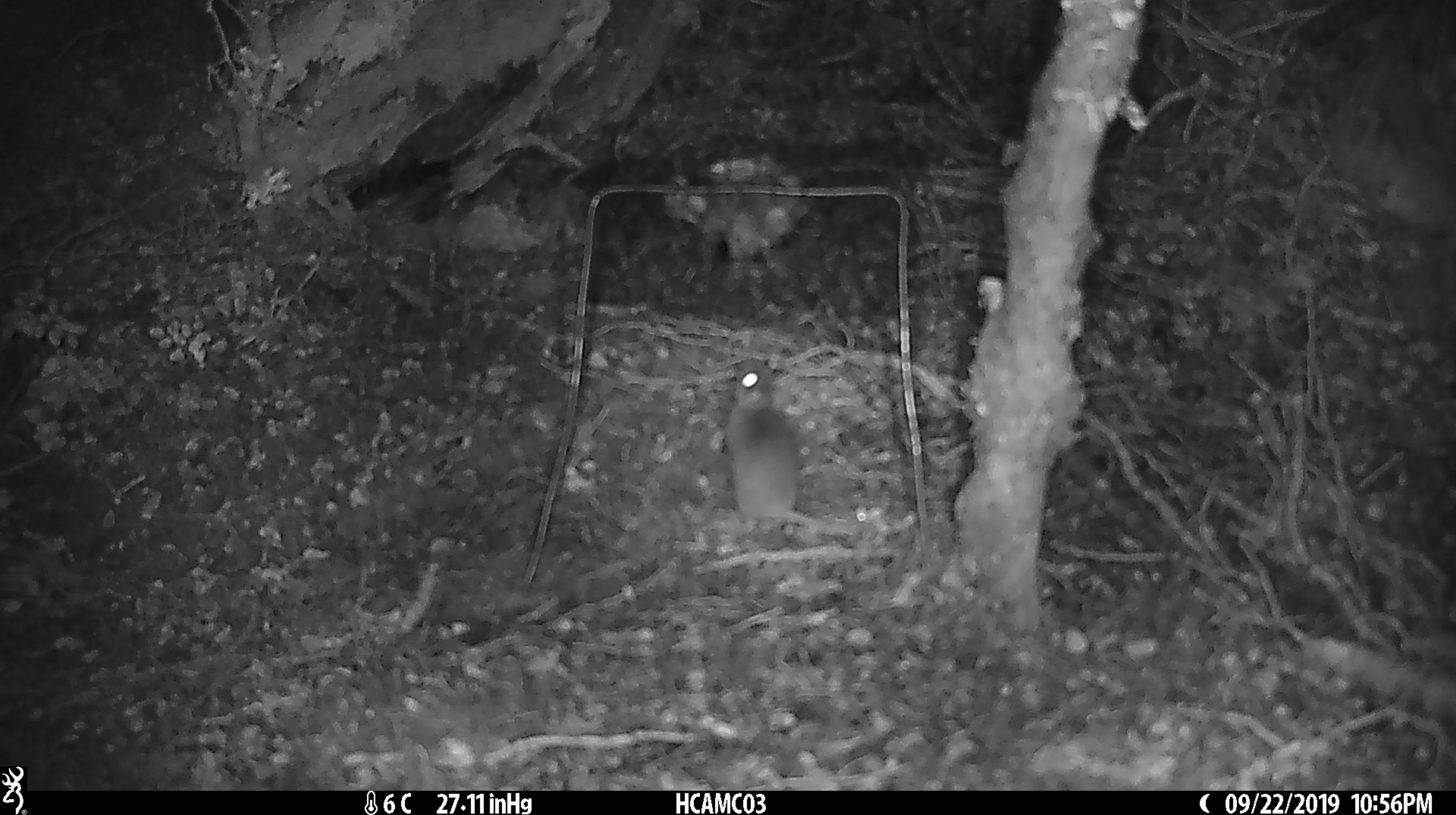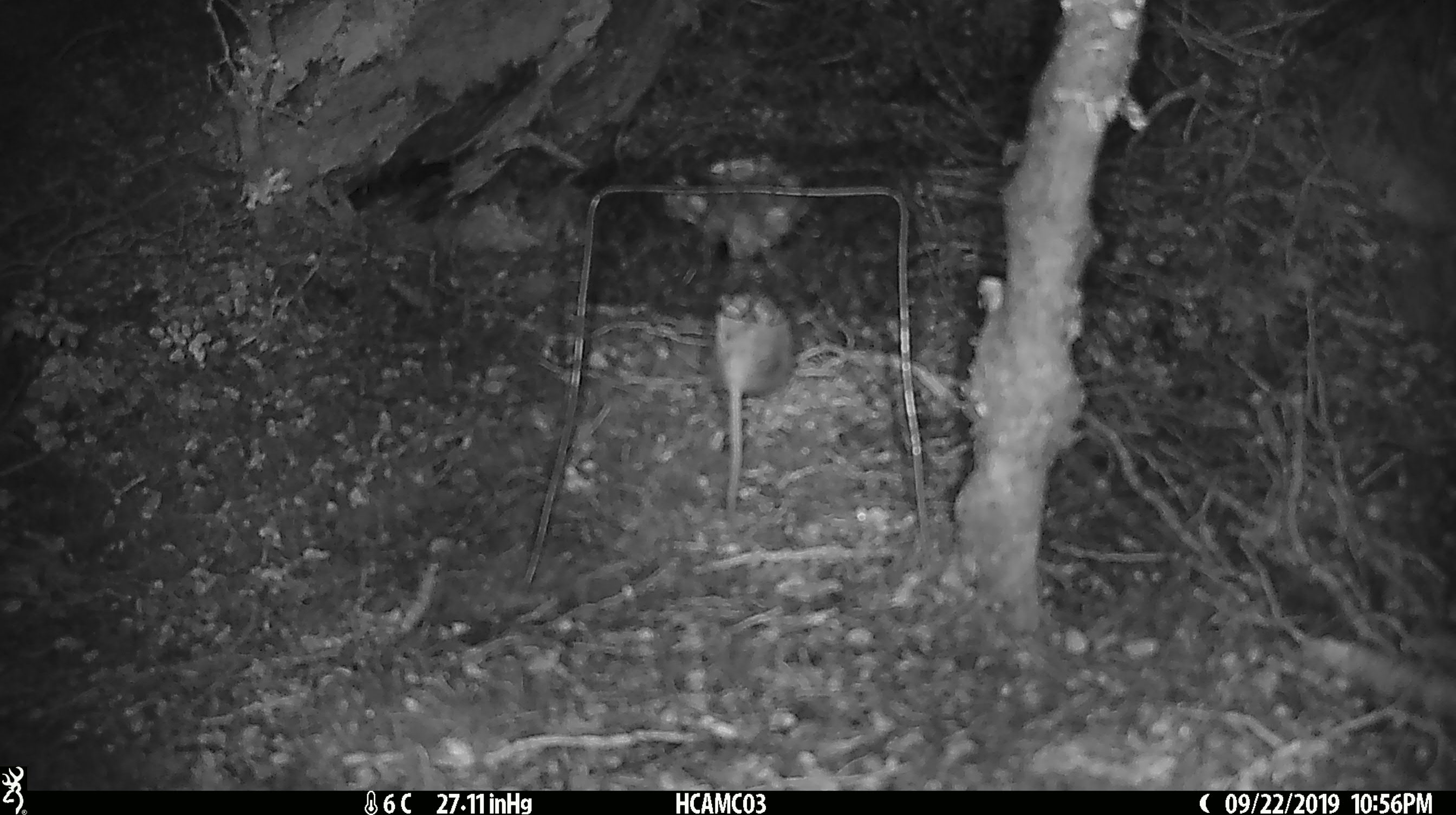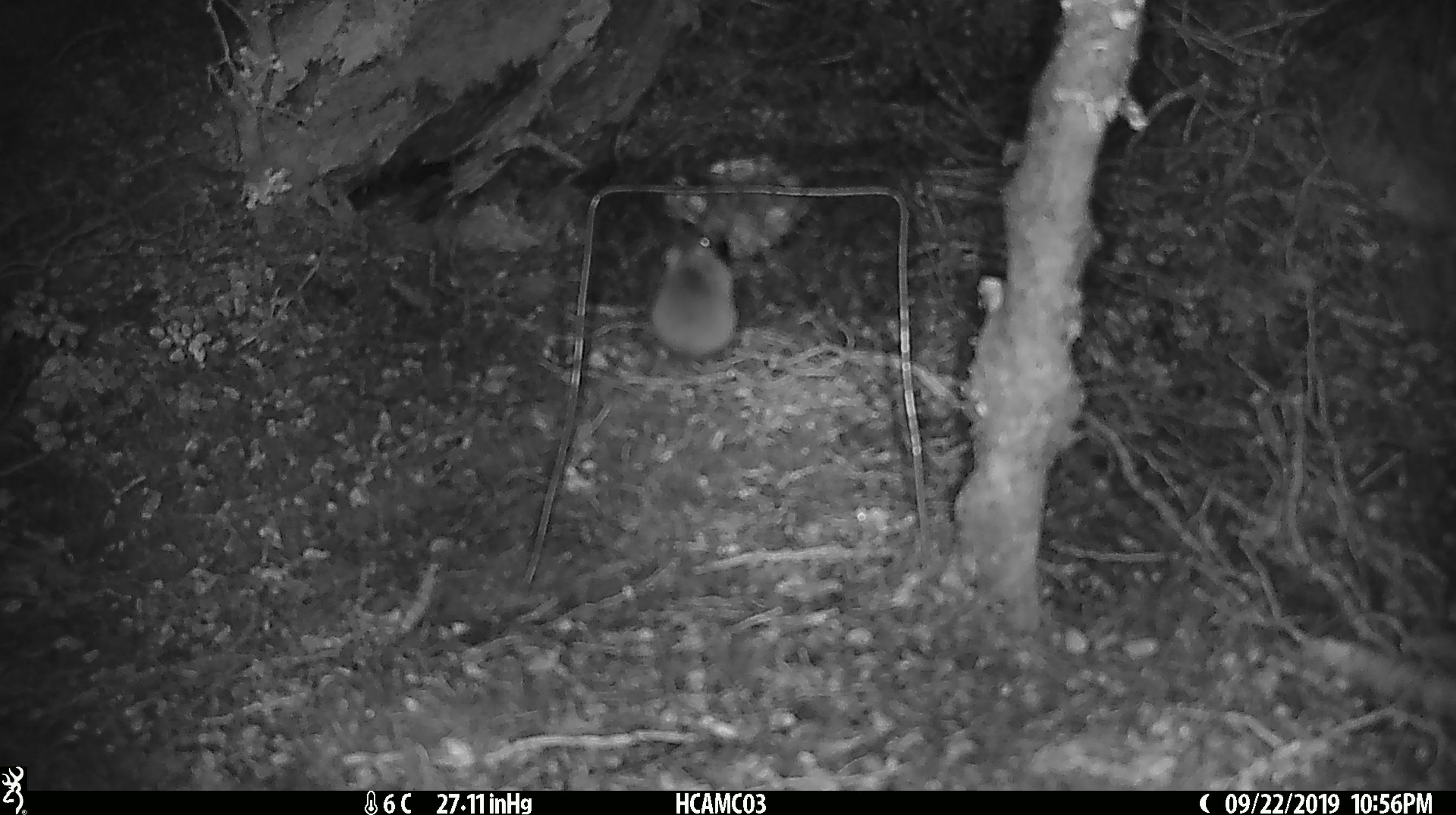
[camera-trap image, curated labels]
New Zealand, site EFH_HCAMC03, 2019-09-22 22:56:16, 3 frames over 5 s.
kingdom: Animalia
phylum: Chordata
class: Mammalia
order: Rodentia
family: Muridae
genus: Mus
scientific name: Mus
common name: mouse